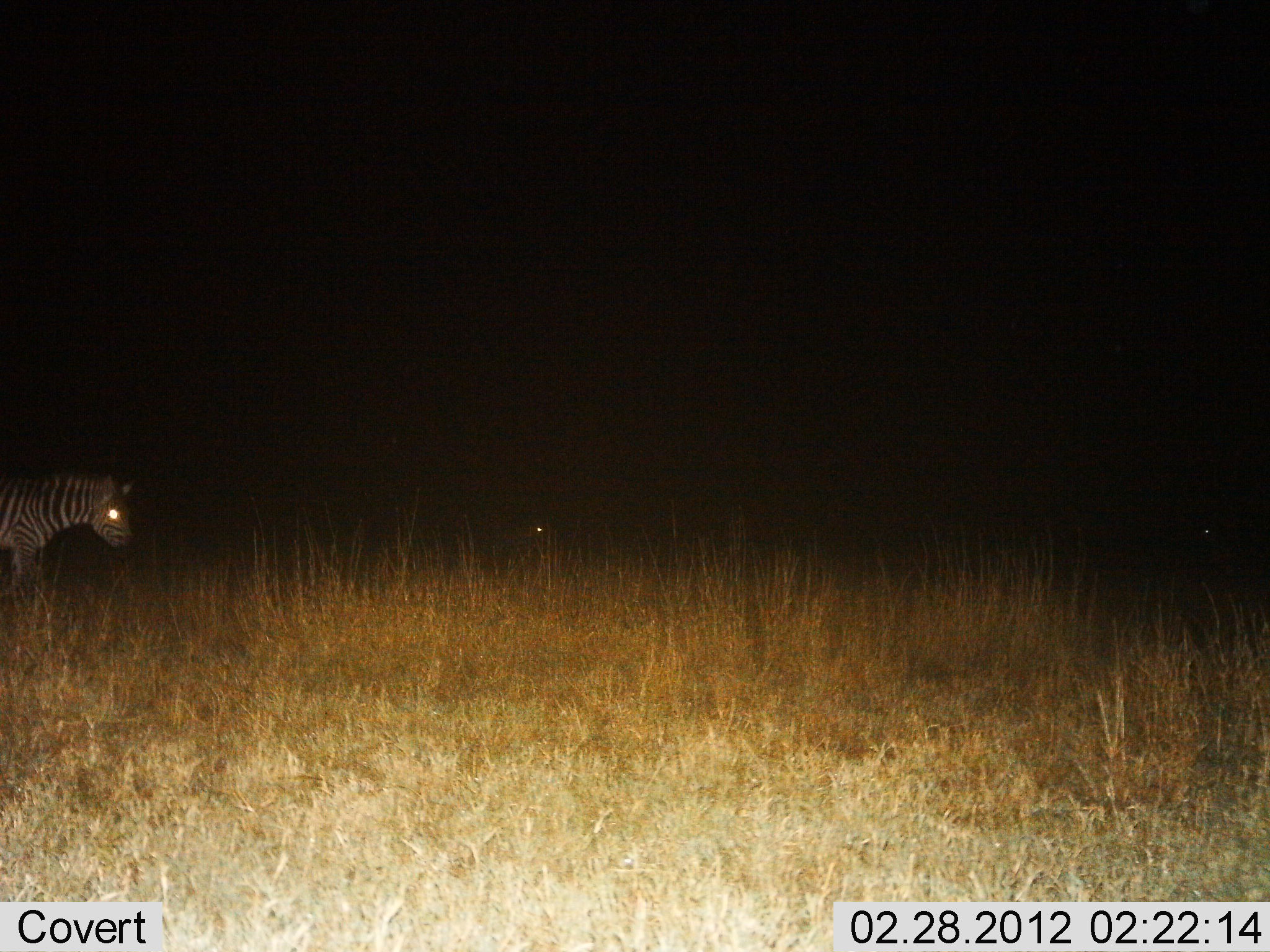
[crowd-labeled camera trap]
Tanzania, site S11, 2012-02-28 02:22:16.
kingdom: Animalia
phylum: Chordata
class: Mammalia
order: Perissodactyla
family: Equidae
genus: Equus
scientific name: Equus quagga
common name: plains zebra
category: zebra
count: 1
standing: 33%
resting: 13%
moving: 60%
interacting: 0%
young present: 0%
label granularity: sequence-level